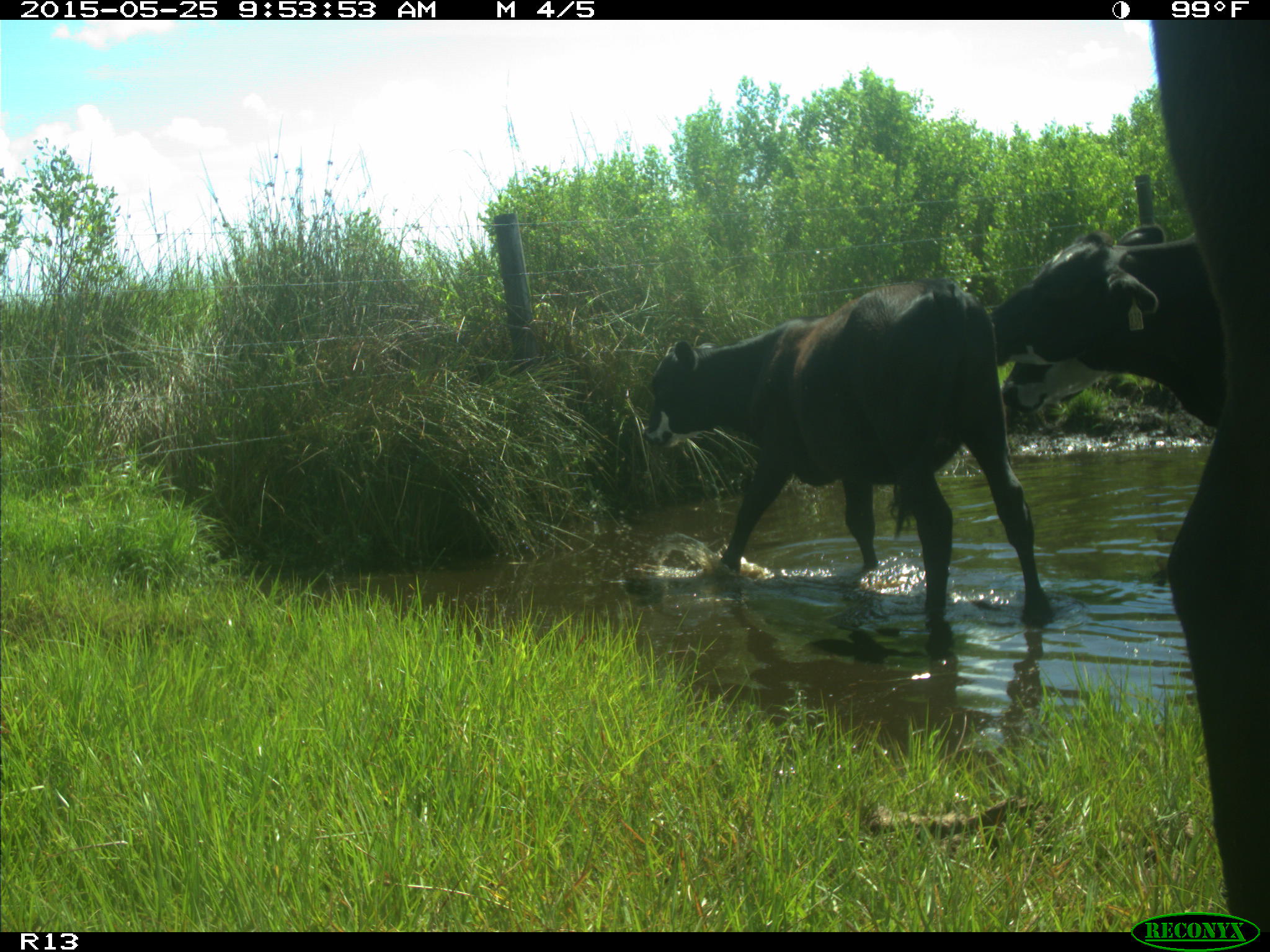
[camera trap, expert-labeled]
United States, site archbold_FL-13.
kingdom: Animalia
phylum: Chordata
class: Mammalia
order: Artiodactyla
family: Bovidae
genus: Bos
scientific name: Bos taurus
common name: domestic cow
Bos taurus (domestic cow).